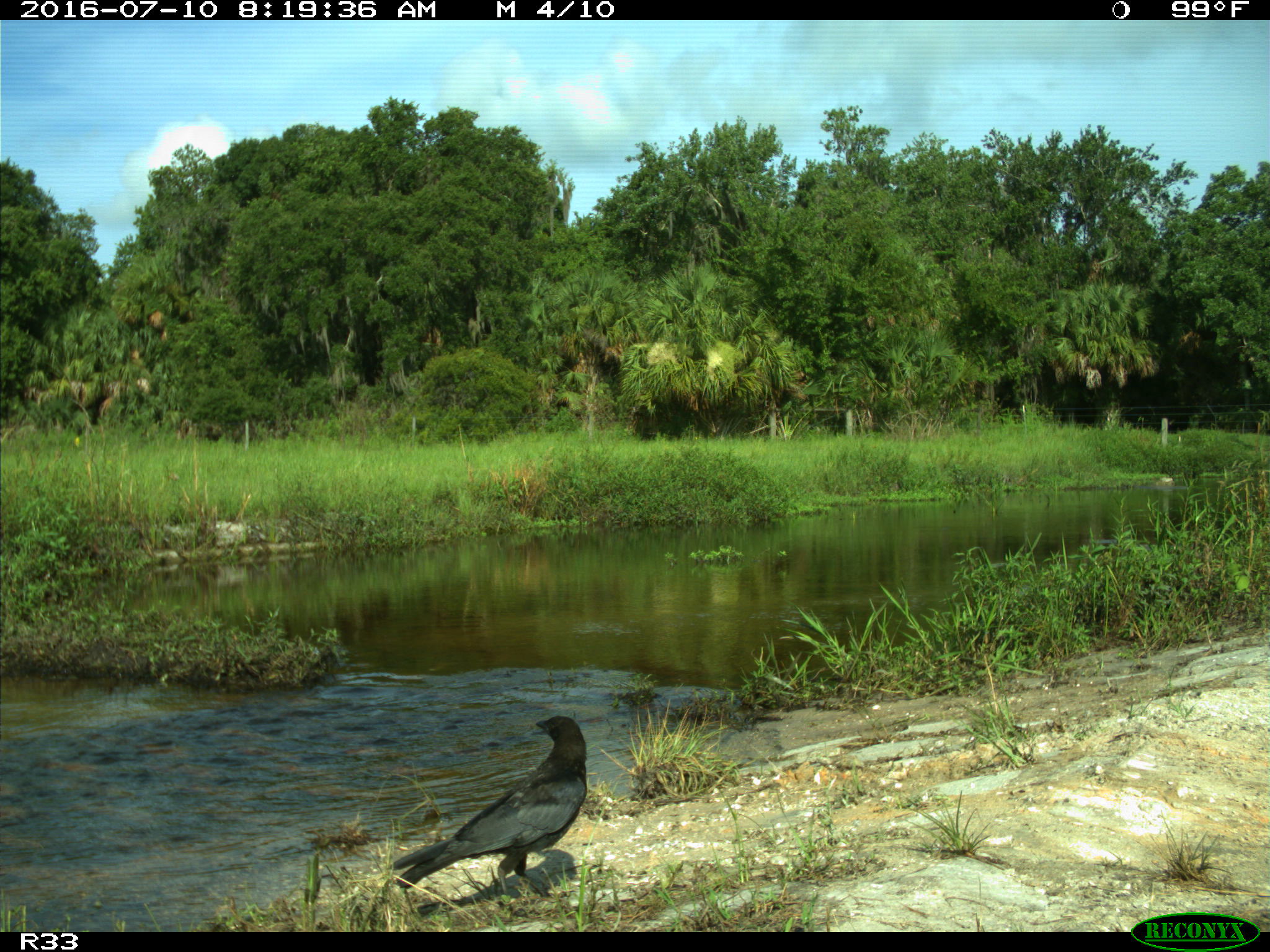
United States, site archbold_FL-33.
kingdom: Animalia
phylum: Chordata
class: Aves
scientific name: Aves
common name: birds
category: unidentified bird